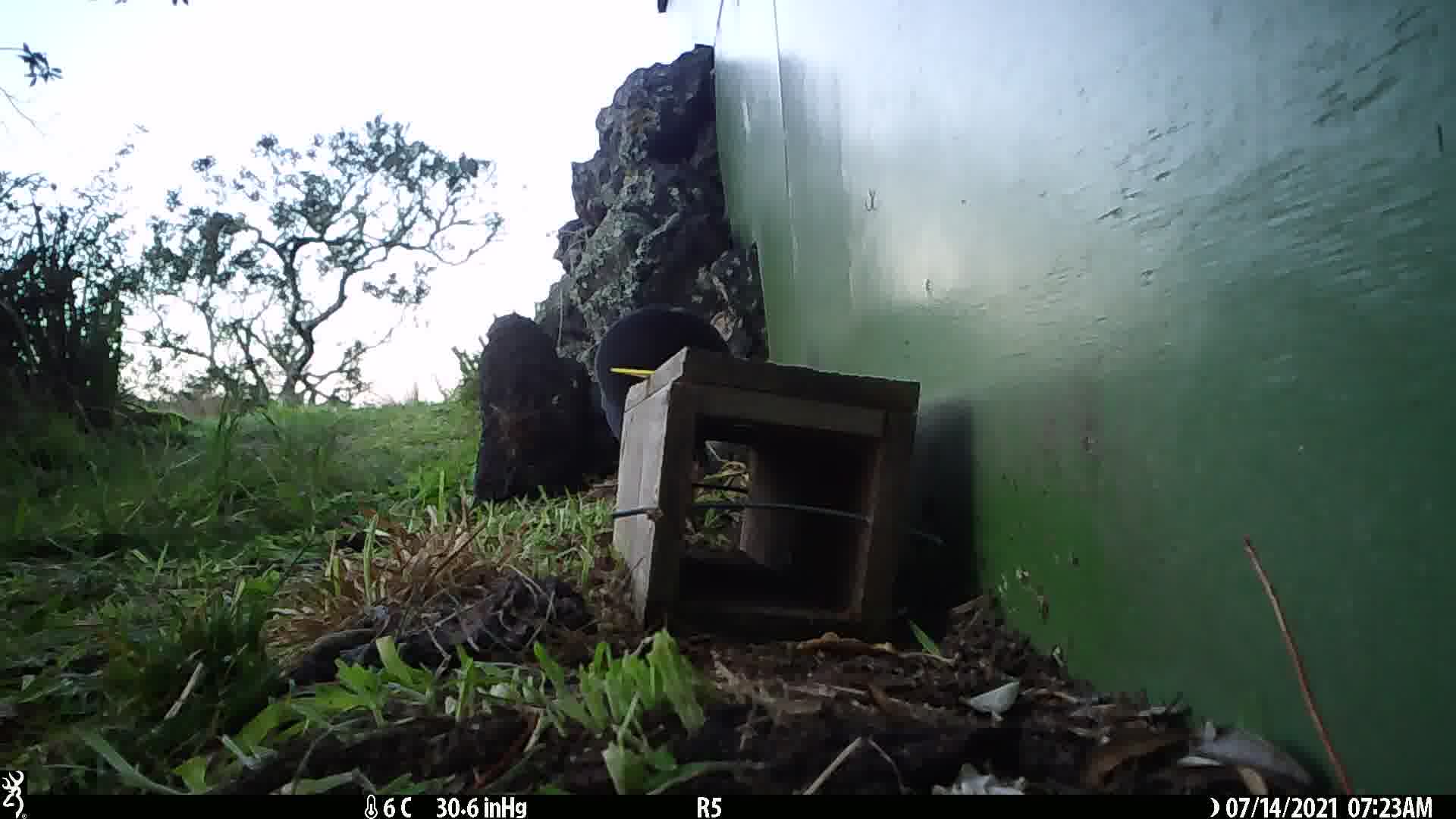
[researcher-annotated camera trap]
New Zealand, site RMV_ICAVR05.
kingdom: Animalia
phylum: Chordata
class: Aves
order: Gruiformes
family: Rallidae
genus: Porphyrio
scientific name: Porphyrio melanotus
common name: australasian swamphen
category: pukeko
Pukeko (australasian swamphen) (Porphyrio melanotus).